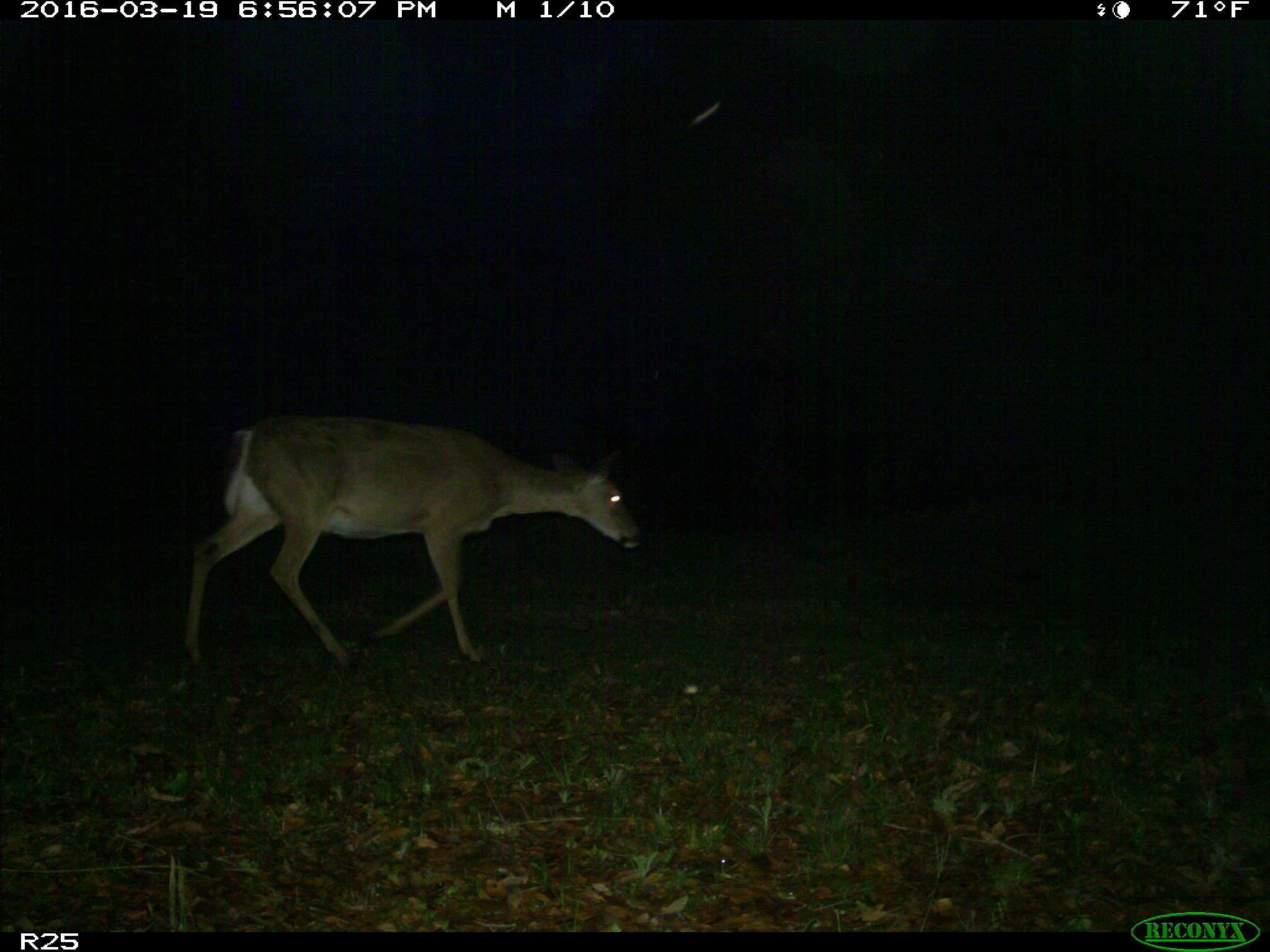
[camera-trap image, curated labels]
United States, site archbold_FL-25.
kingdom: Animalia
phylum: Chordata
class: Mammalia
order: Artiodactyla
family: Cervidae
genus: Odocoileus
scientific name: Odocoileus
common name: deer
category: unidentified deer